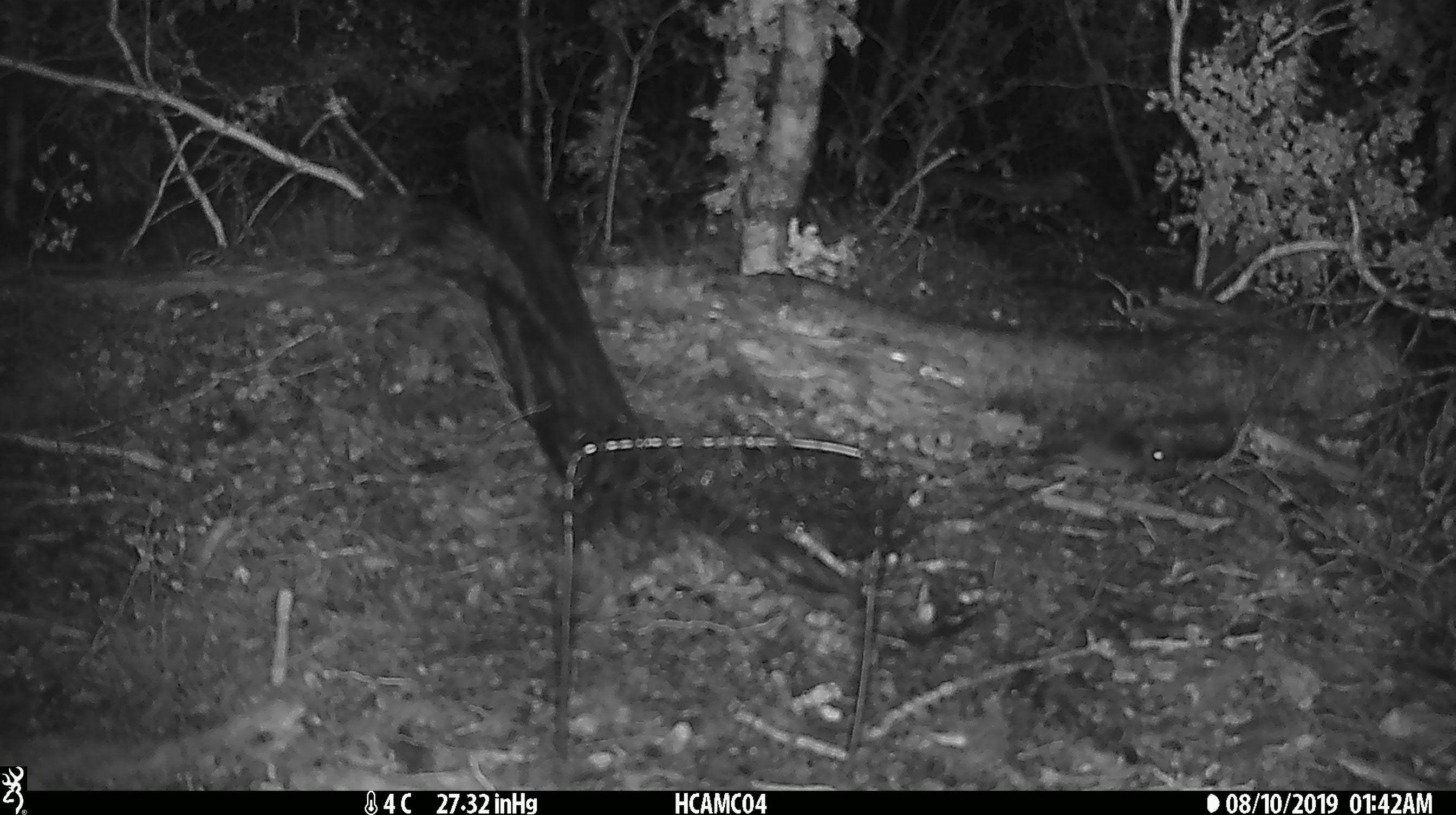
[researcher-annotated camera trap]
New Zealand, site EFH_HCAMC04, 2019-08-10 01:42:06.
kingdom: Animalia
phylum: Chordata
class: Mammalia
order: Rodentia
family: Muridae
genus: Mus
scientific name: Mus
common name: mouse